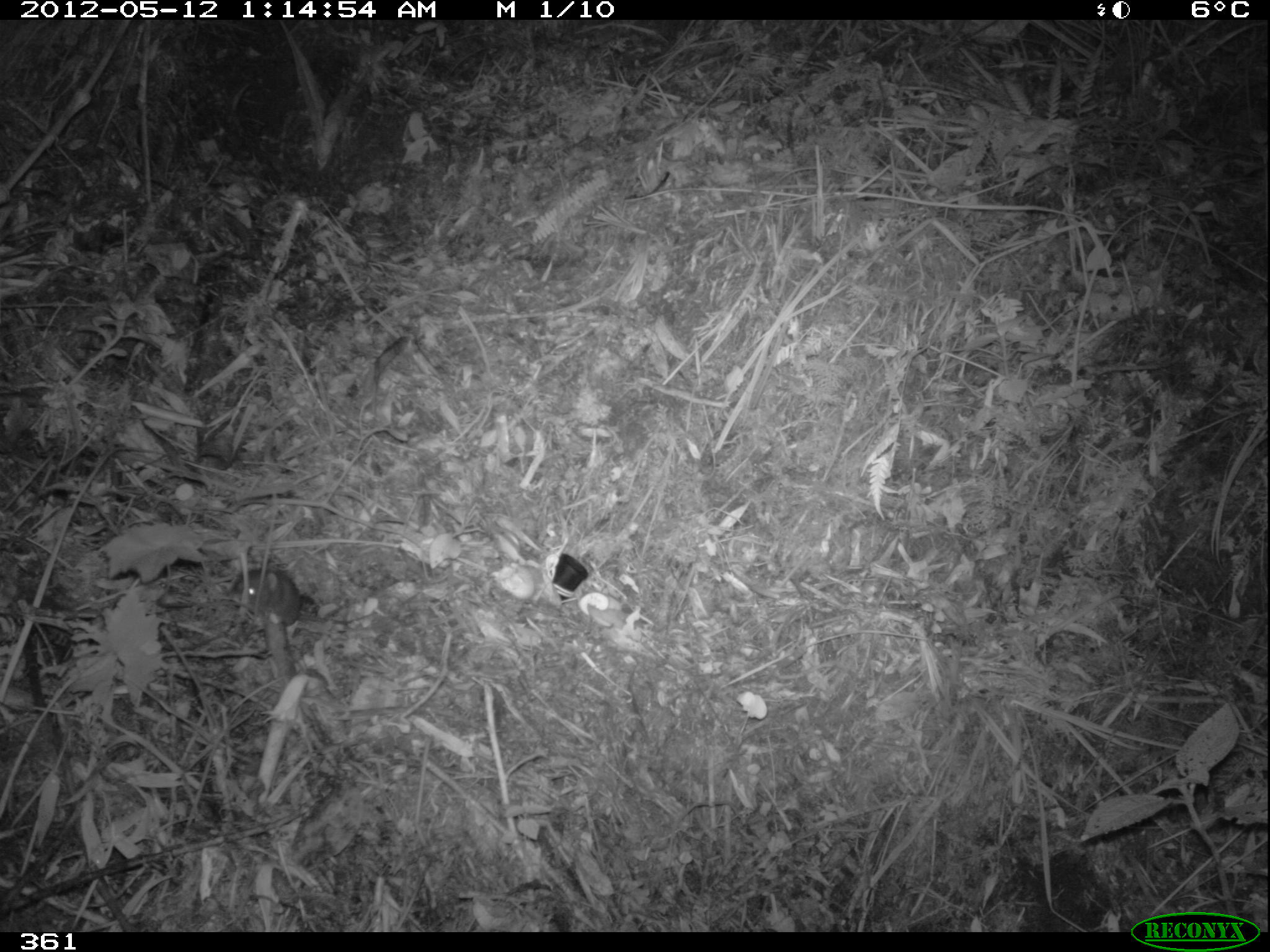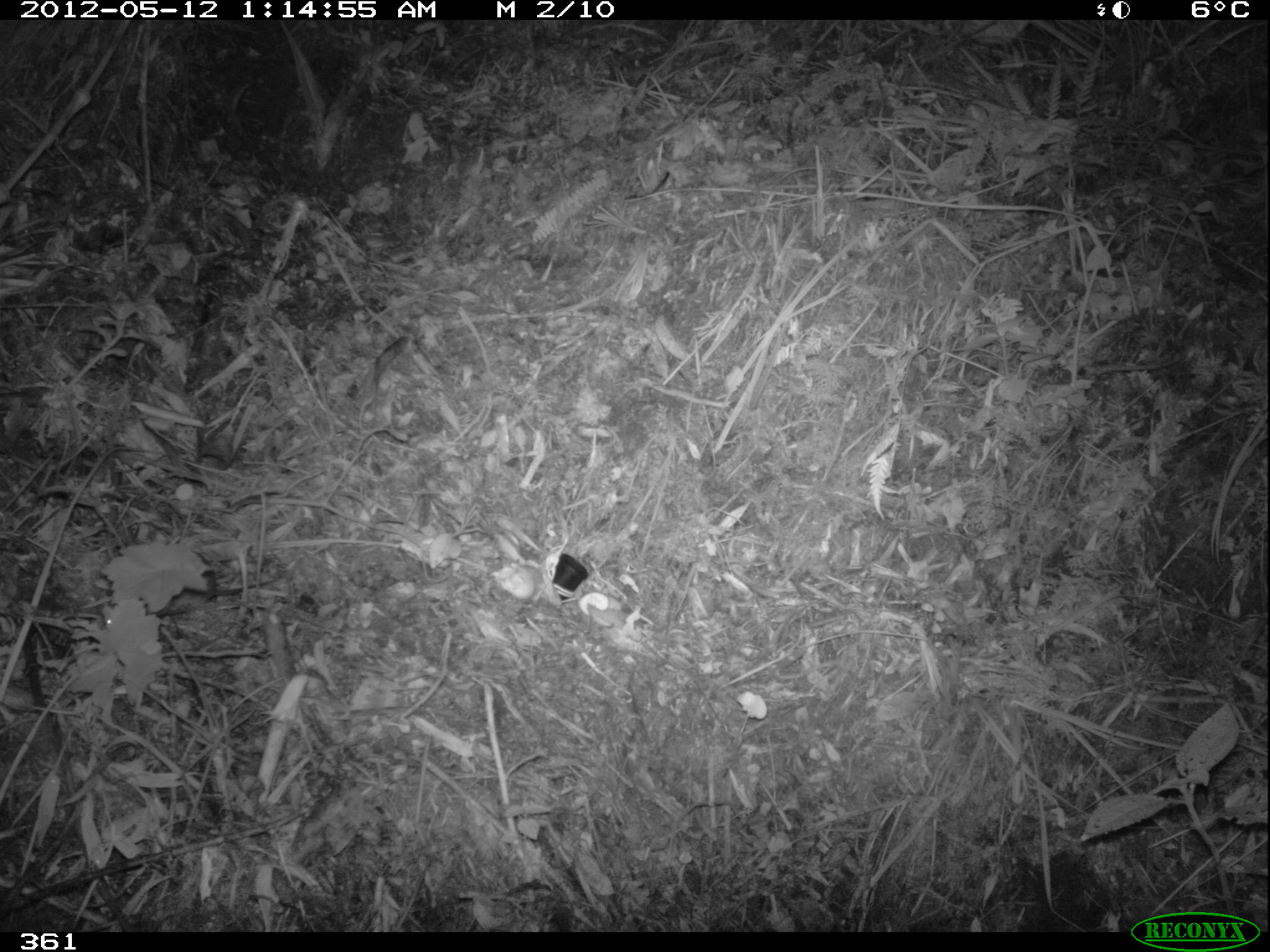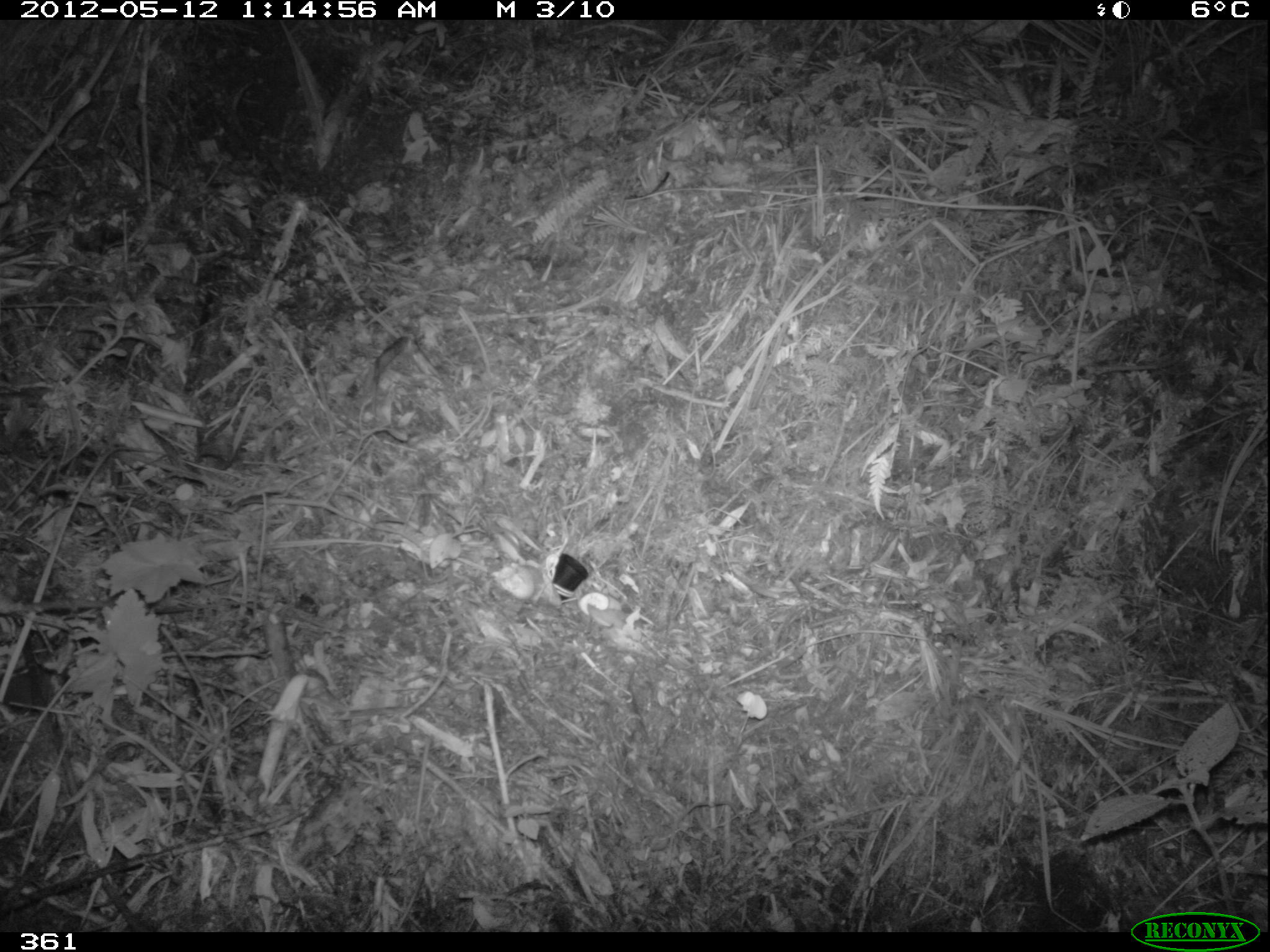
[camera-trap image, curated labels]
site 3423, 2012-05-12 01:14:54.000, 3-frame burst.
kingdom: Animalia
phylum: Chordata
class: Mammalia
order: Rodentia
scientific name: Rodentia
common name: rodents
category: unknown rodent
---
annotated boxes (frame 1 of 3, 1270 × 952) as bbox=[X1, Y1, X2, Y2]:
unknown rodent: bbox=[231, 568, 347, 626]